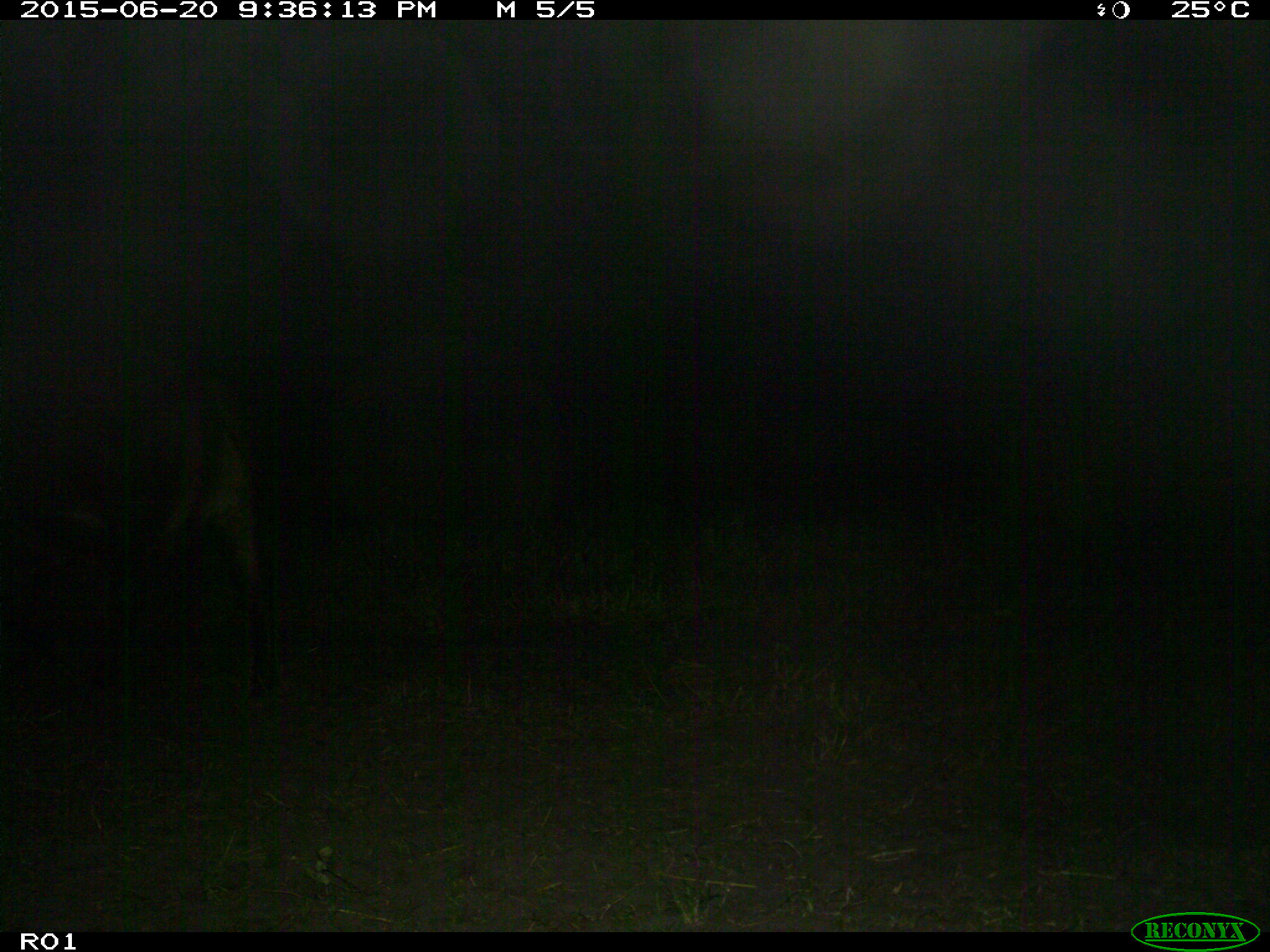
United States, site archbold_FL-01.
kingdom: Animalia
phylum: Chordata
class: Mammalia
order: Artiodactyla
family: Bovidae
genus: Bos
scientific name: Bos taurus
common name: domestic cow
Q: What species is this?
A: Bos taurus (domestic cow).